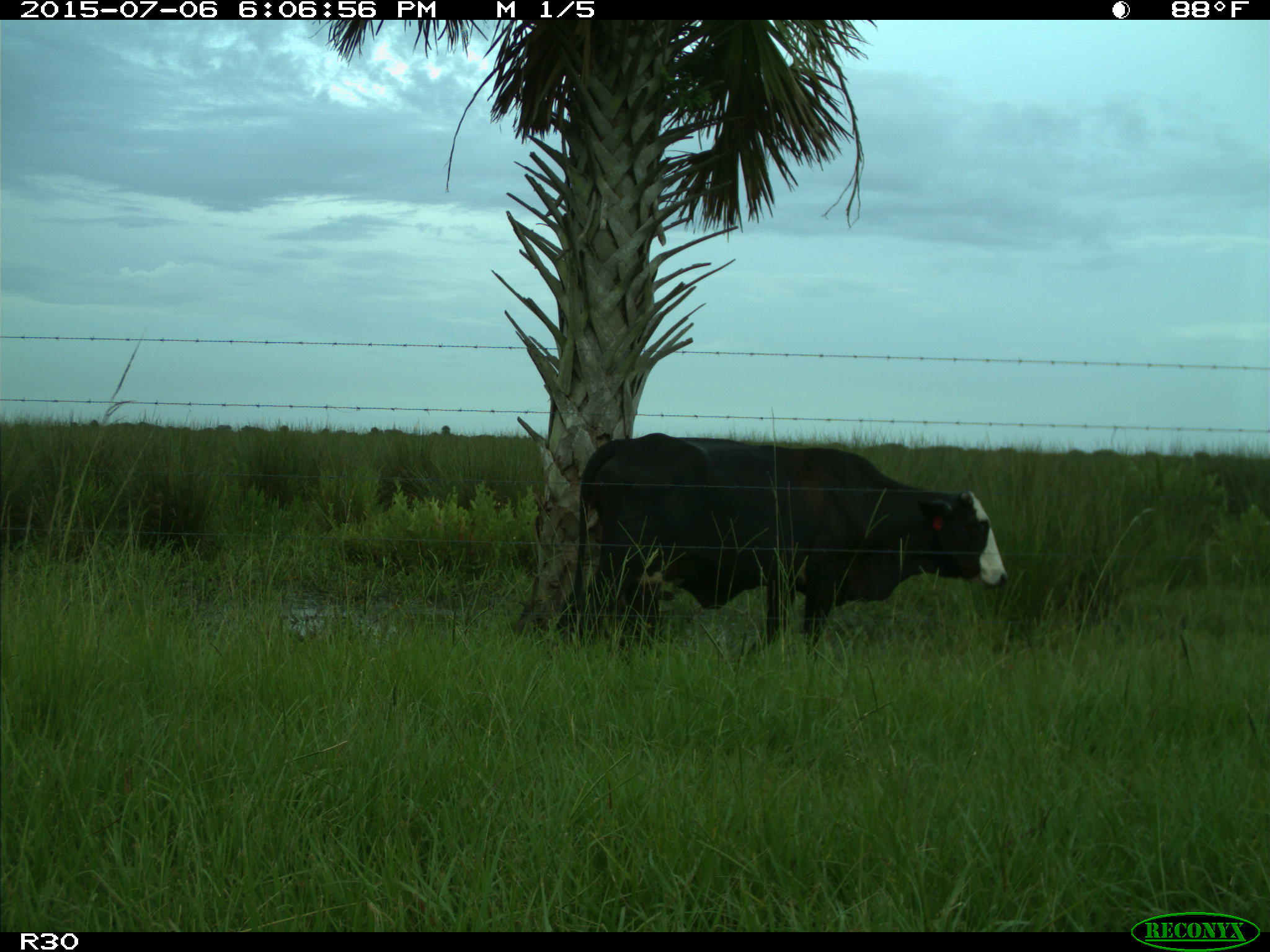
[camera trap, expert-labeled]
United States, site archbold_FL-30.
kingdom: Animalia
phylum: Chordata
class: Mammalia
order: Artiodactyla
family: Bovidae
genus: Bos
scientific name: Bos taurus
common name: domestic cow